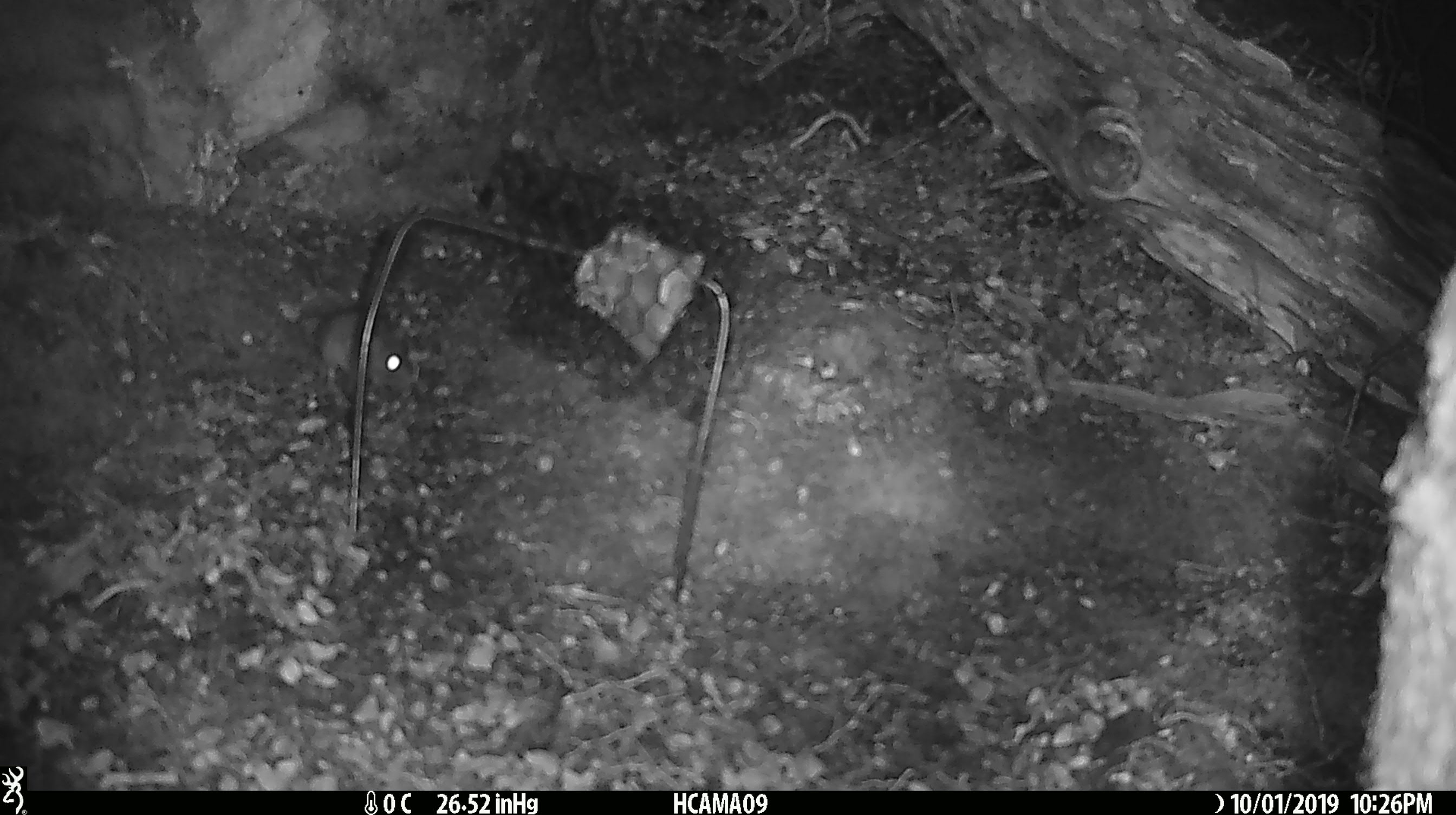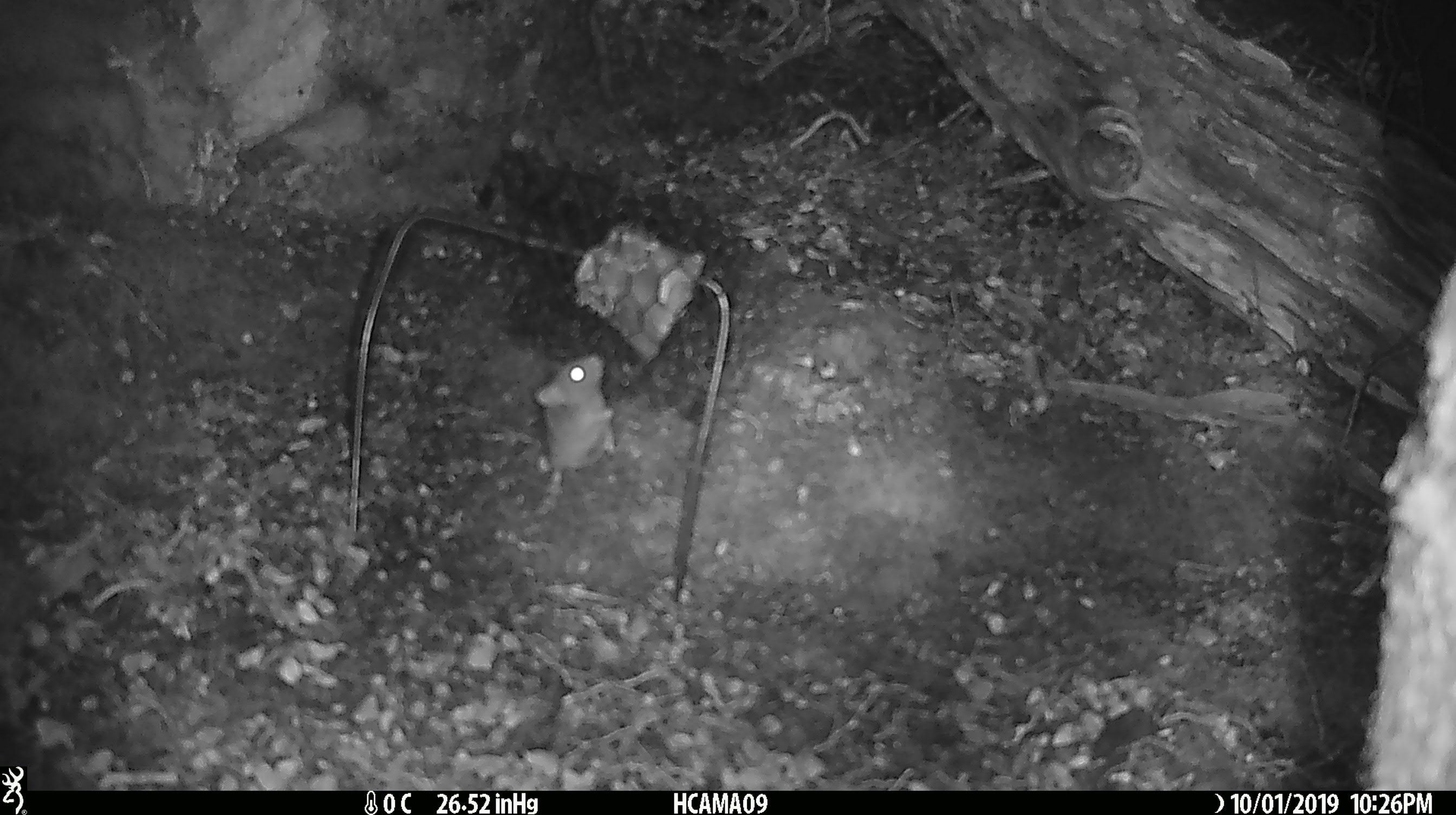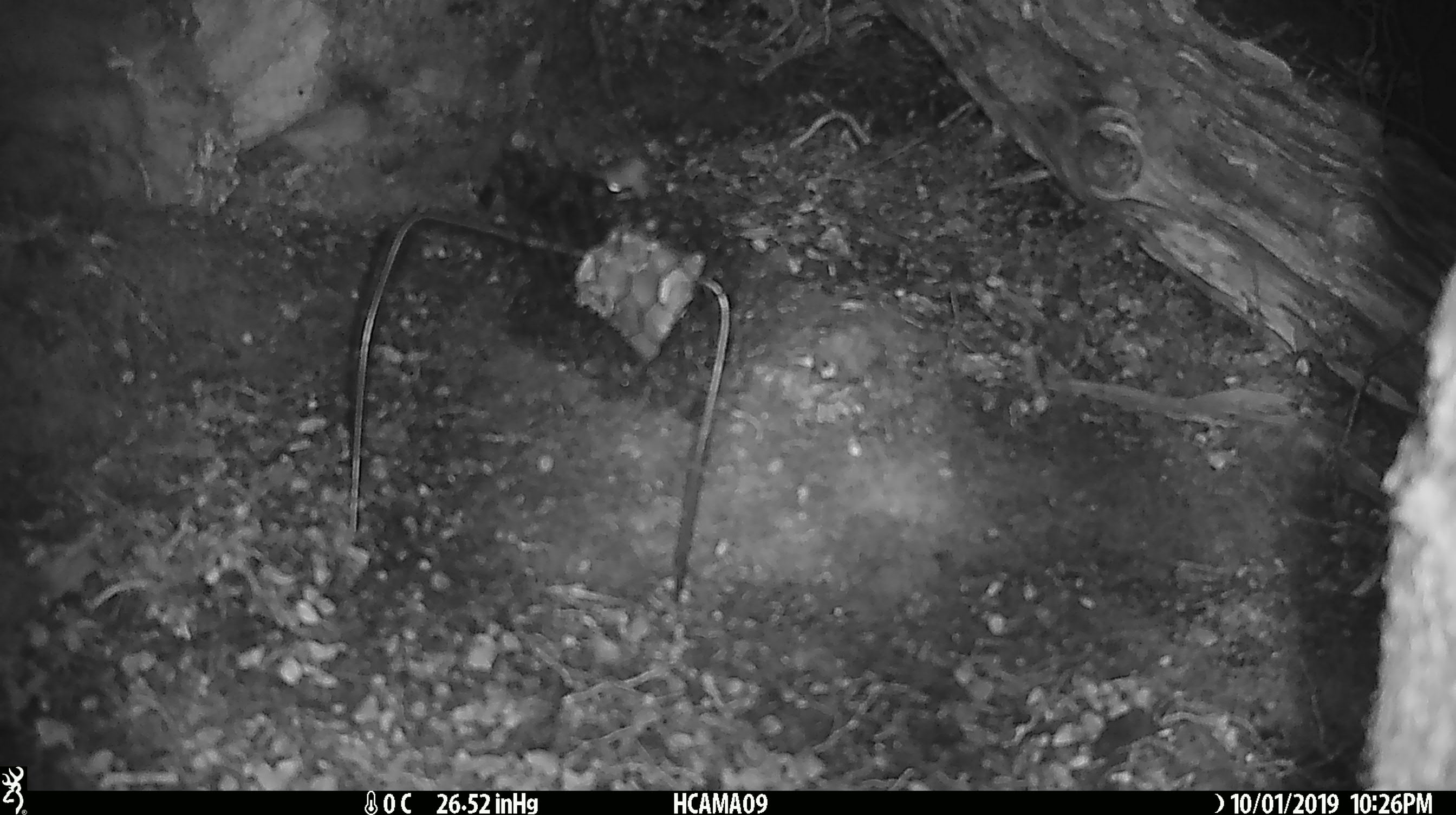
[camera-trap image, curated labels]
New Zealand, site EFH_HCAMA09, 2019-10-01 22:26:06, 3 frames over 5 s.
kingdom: Animalia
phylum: Chordata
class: Mammalia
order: Rodentia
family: Muridae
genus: Mus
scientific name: Mus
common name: mouse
Mouse (Mus).